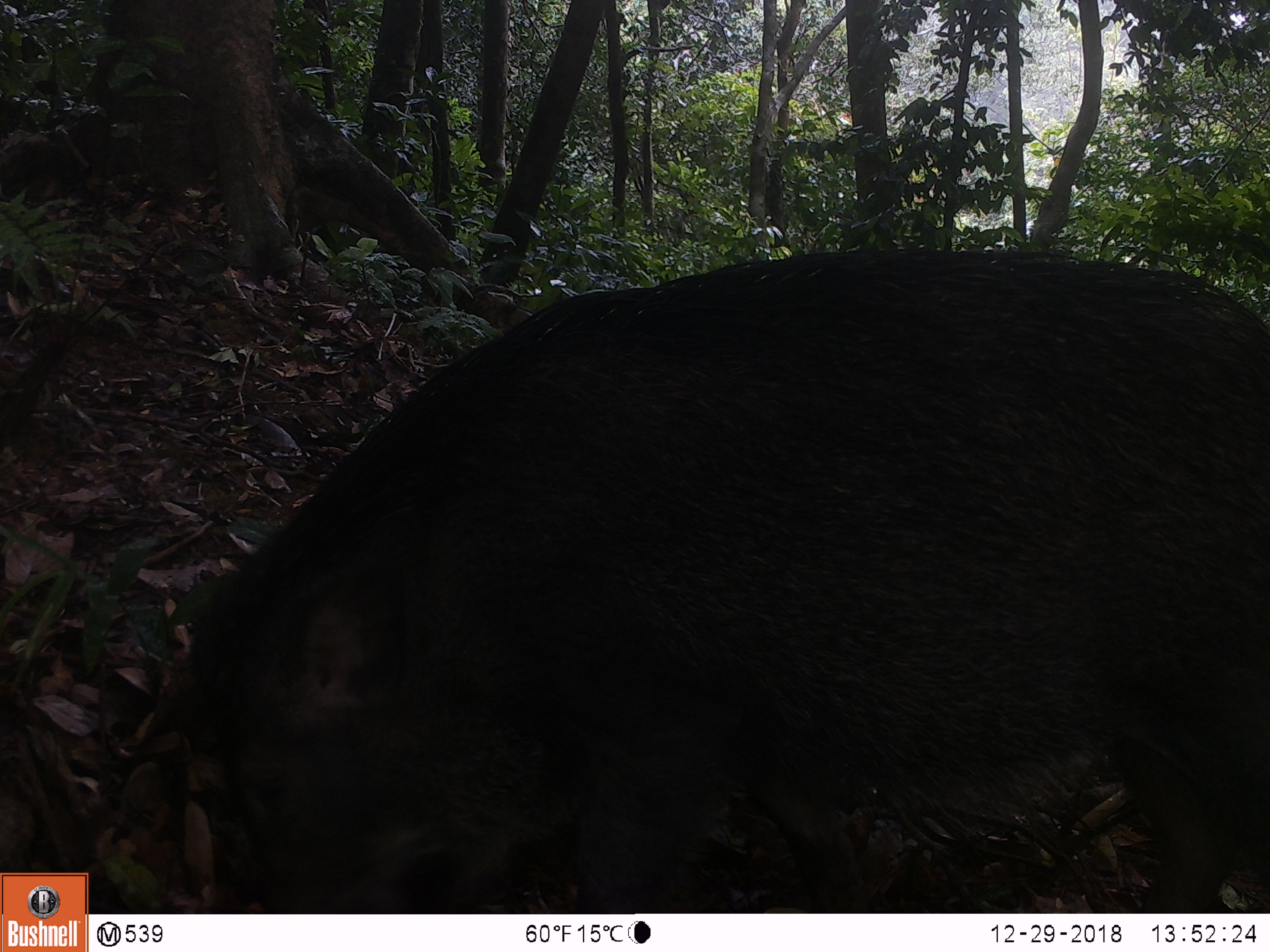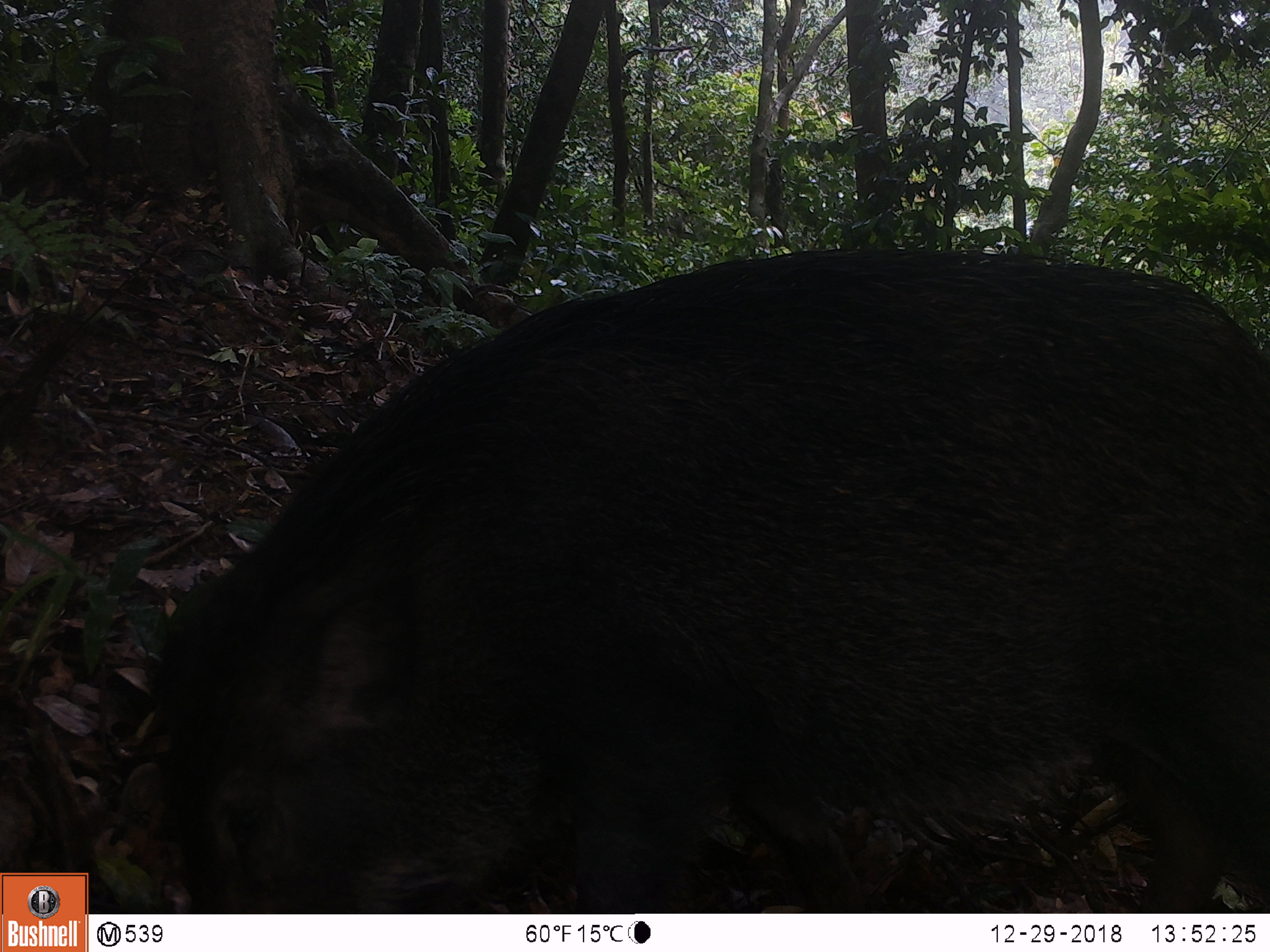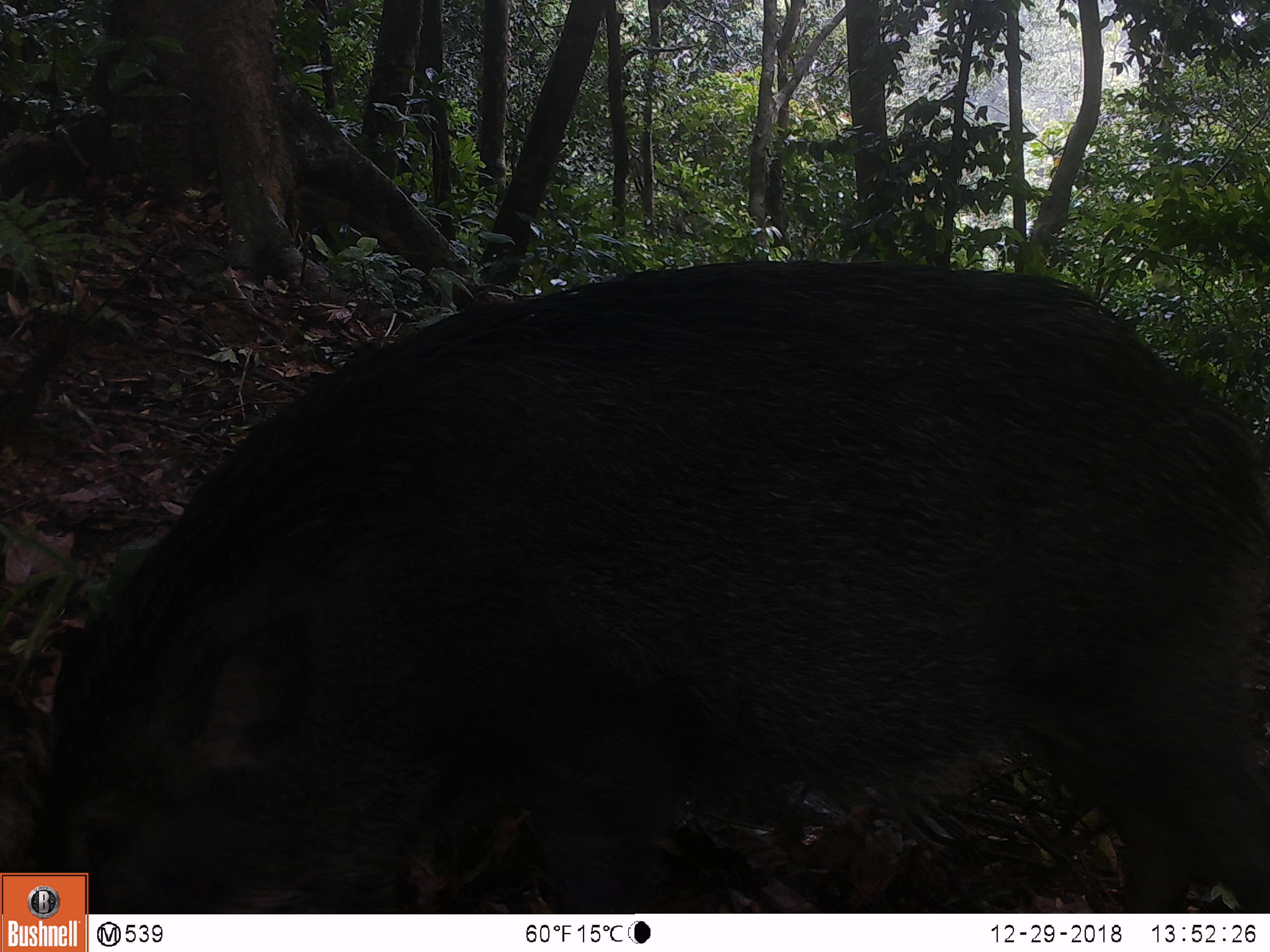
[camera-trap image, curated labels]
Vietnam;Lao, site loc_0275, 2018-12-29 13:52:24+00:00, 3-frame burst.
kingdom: Animalia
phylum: Chordata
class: Mammalia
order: Artiodactyla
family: Suidae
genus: Sus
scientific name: Sus scrofa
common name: eurasian wild pig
Eurasian wild pig (Sus scrofa). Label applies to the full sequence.